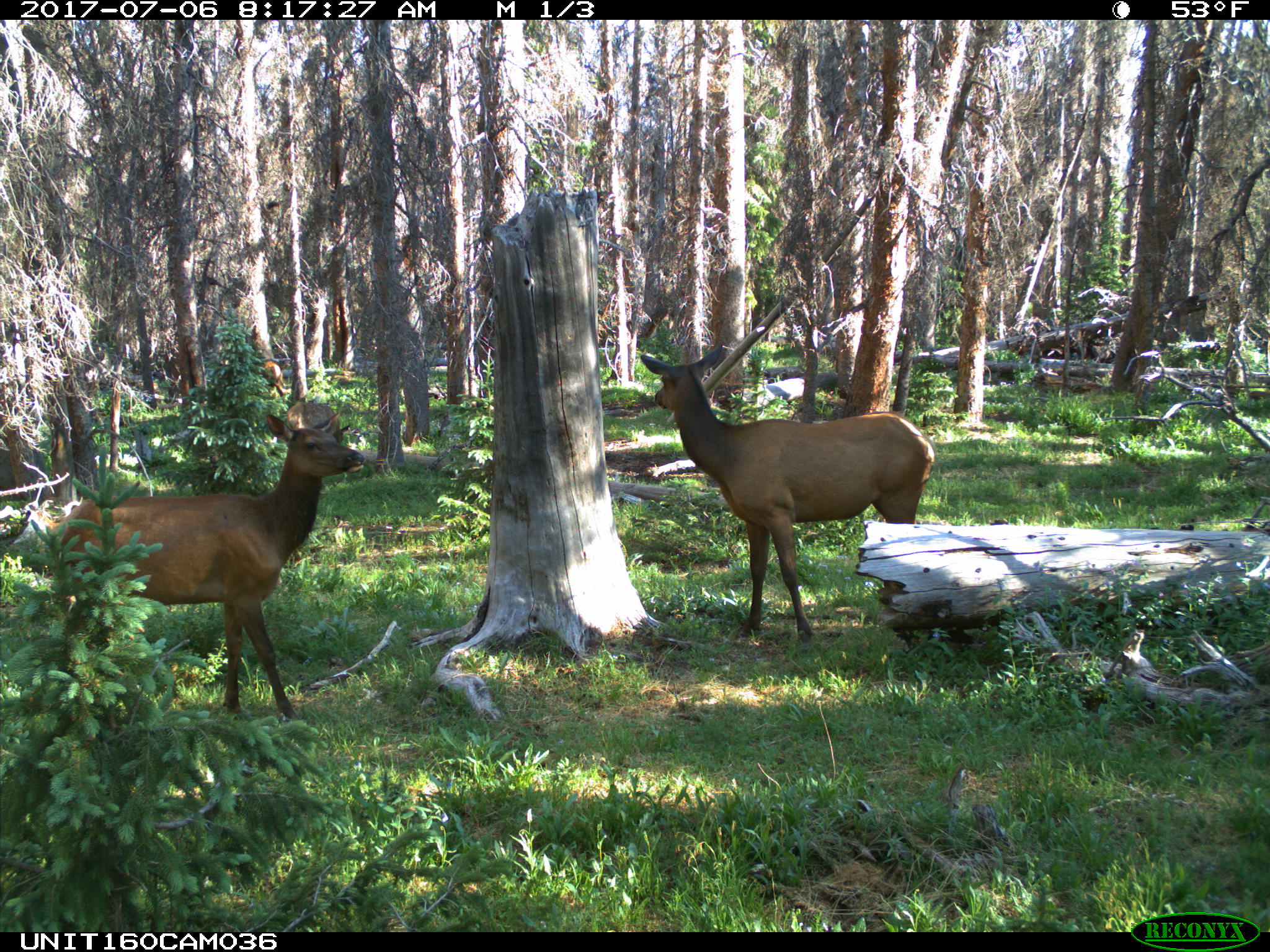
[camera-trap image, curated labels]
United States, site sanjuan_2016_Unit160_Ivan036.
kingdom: Animalia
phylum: Chordata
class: Mammalia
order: Artiodactyla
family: Cervidae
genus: Cervus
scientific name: Cervus elaphus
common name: red deer